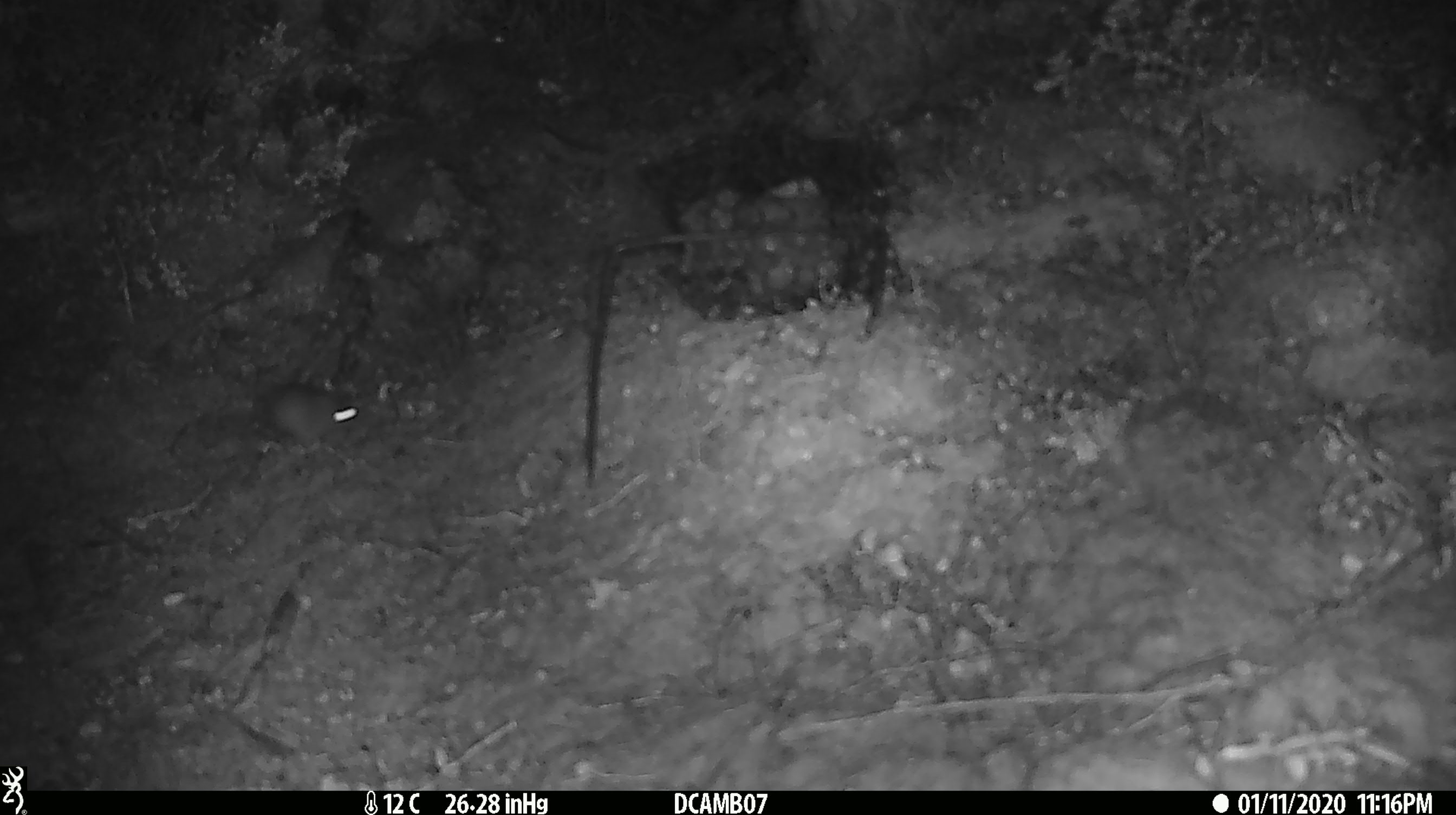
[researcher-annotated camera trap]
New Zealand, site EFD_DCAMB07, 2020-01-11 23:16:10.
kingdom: Animalia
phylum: Chordata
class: Mammalia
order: Rodentia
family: Muridae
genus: Mus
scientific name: Mus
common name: mouse